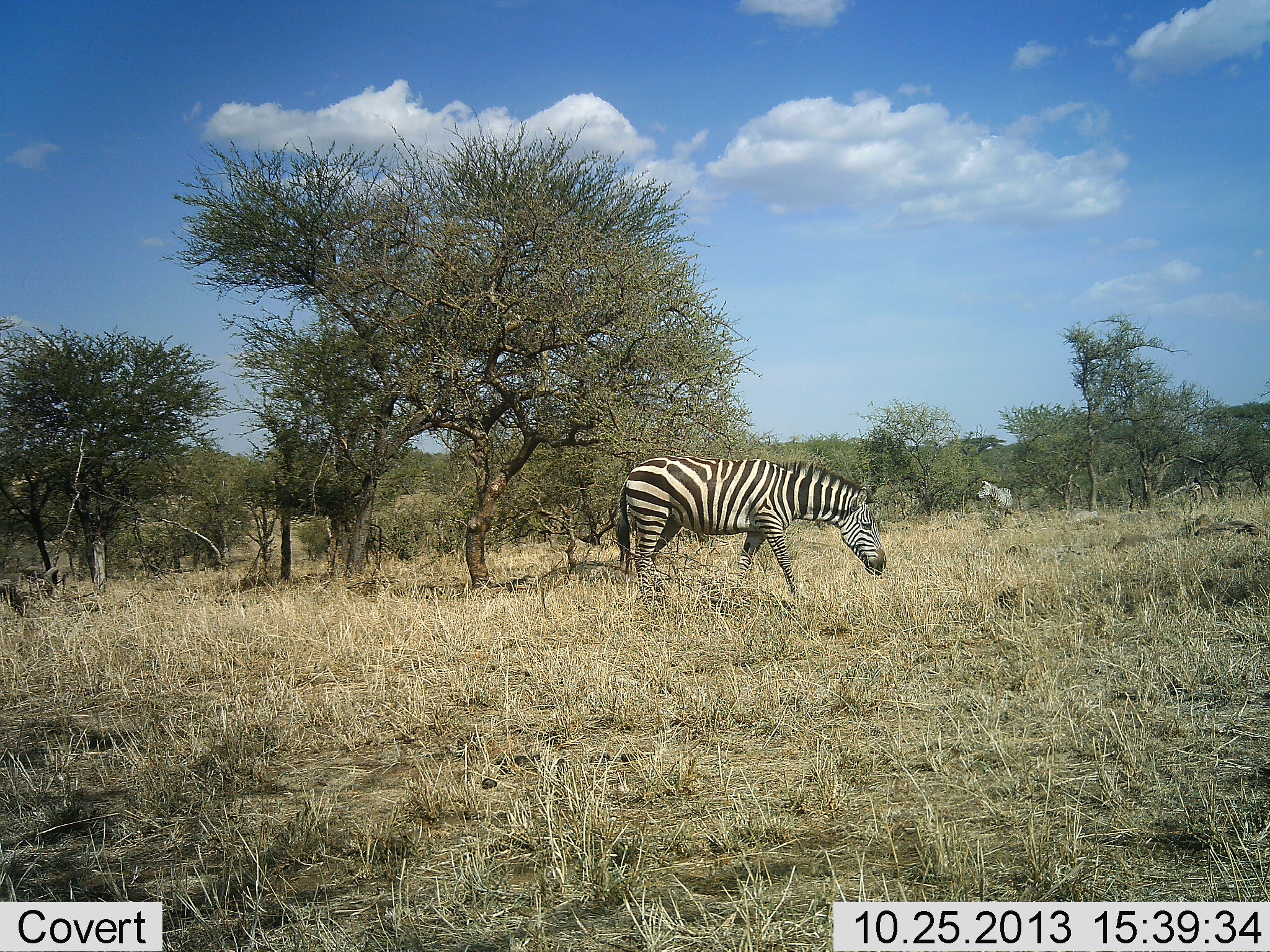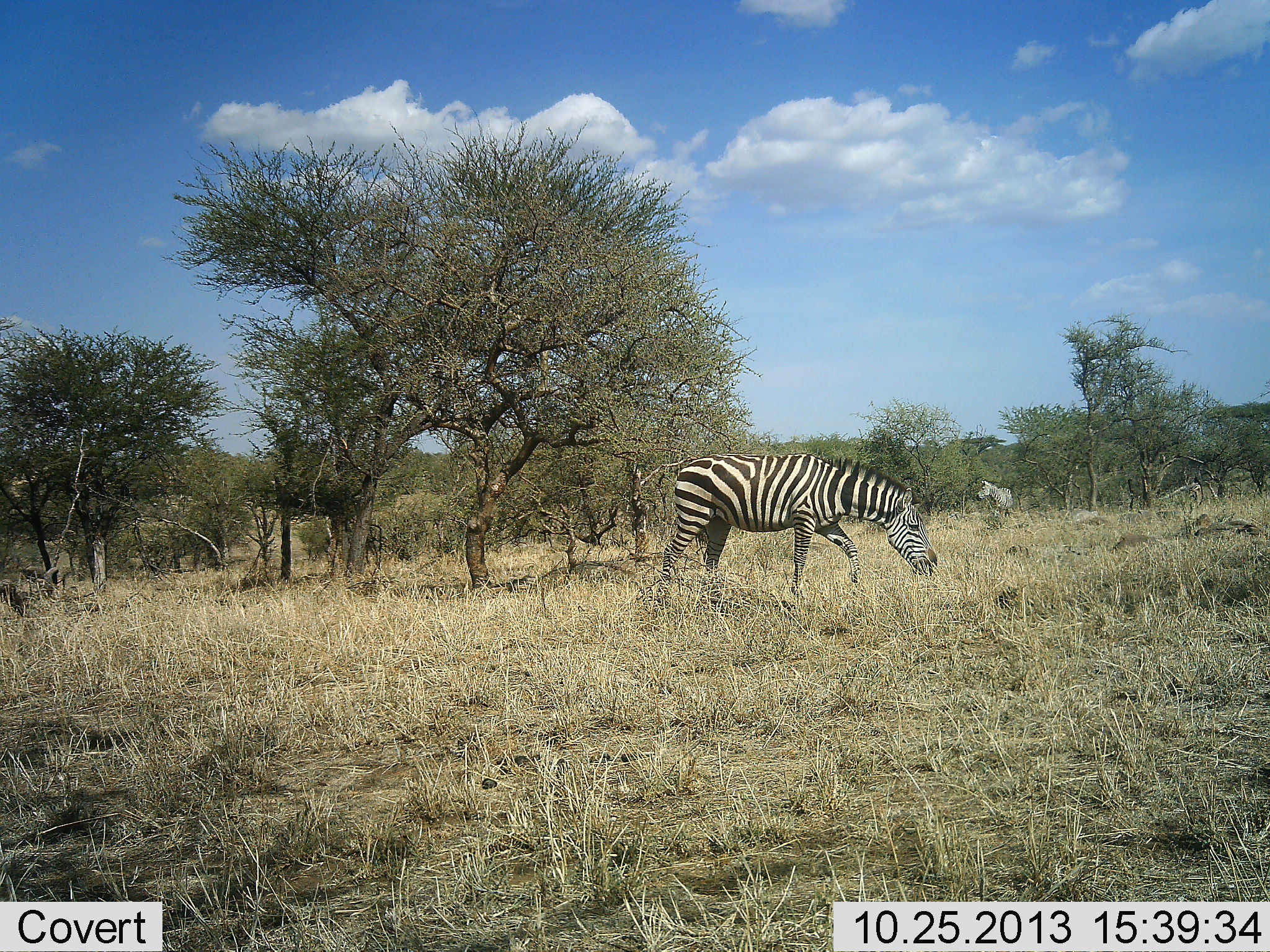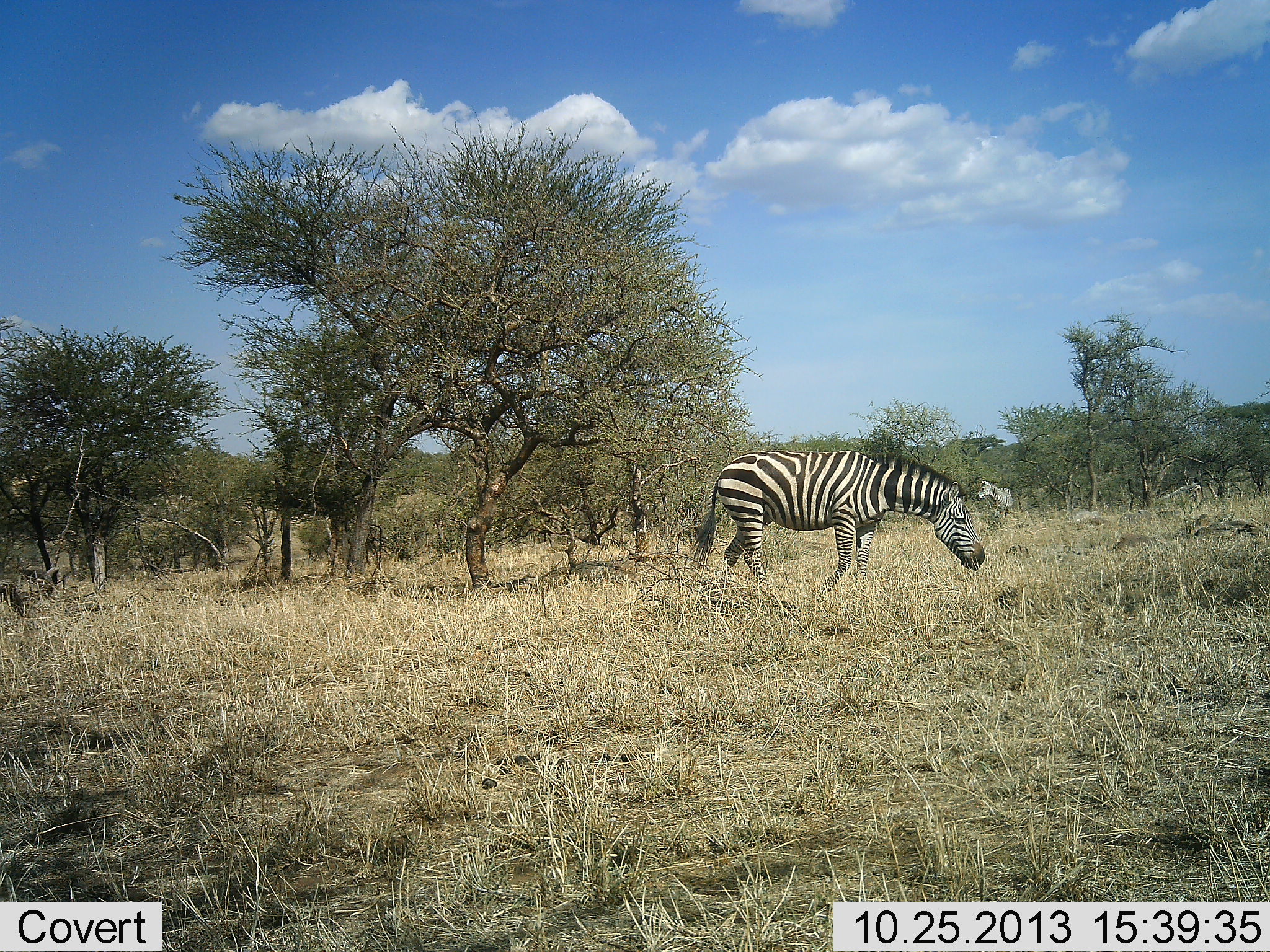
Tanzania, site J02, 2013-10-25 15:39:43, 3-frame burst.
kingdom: Animalia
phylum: Chordata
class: Mammalia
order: Perissodactyla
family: Equidae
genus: Equus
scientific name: Equus quagga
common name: plains zebra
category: zebra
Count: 2.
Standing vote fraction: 55%.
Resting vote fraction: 0%.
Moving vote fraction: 73%.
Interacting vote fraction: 0%.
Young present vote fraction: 0%.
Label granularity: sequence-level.